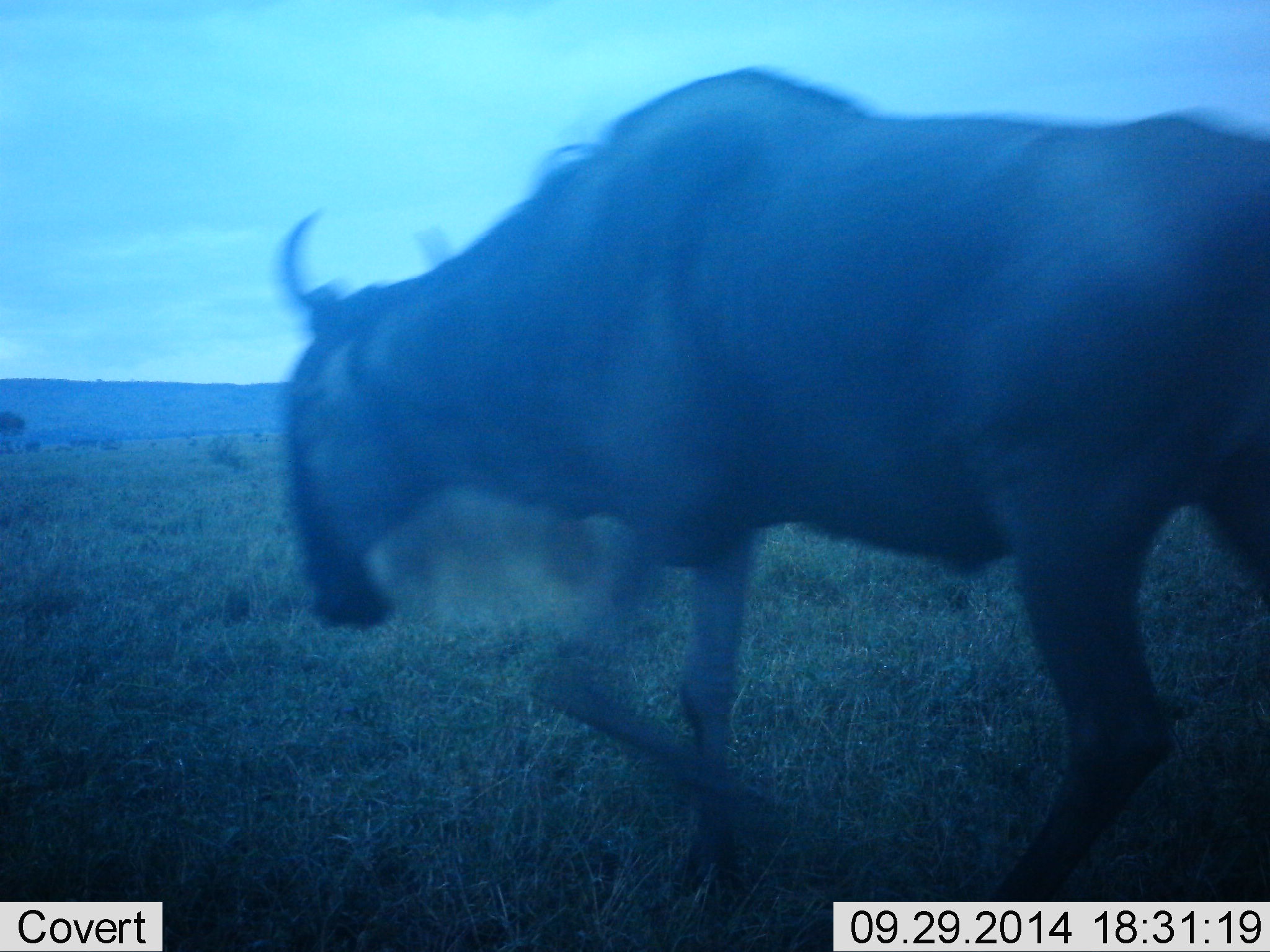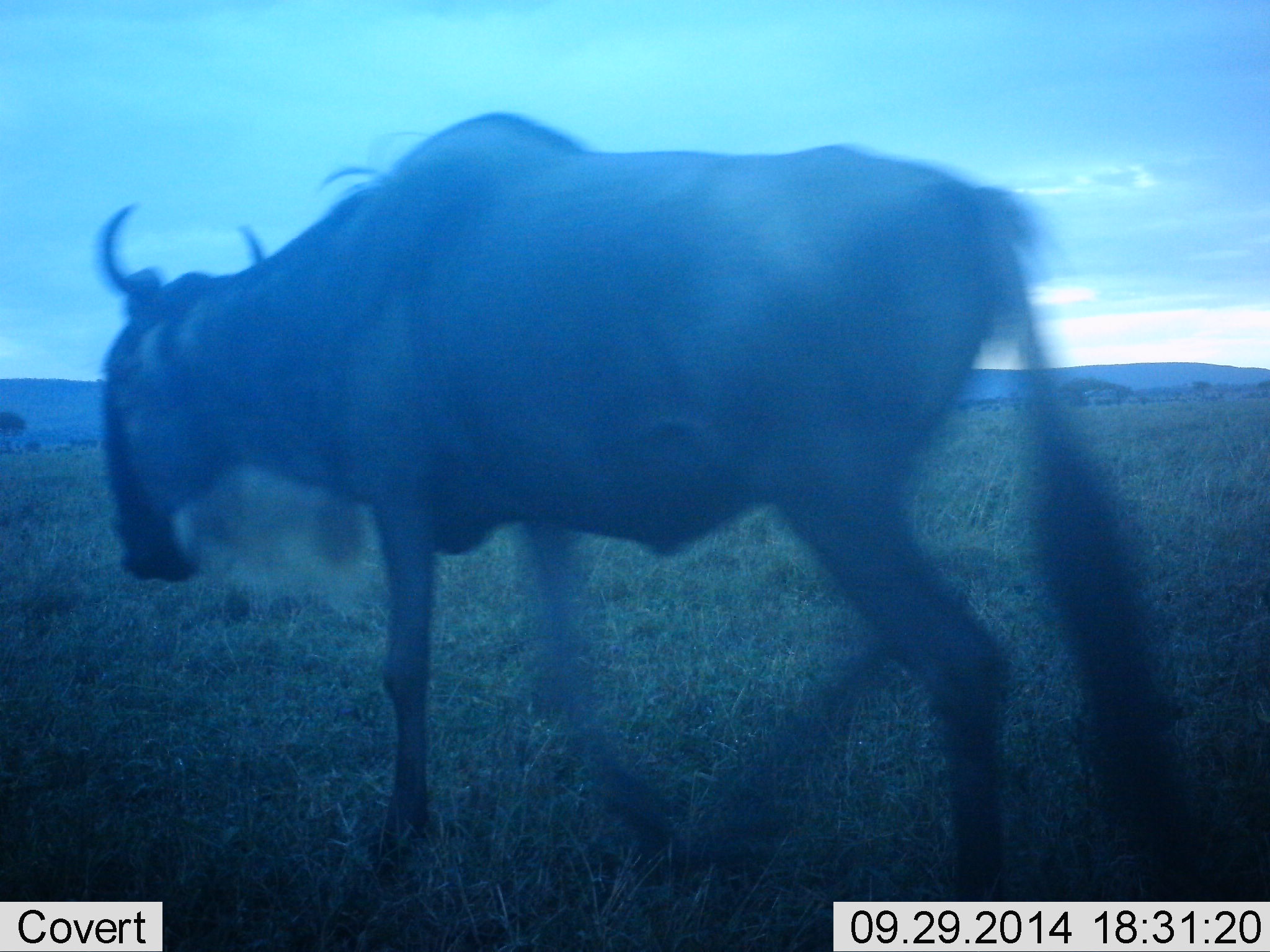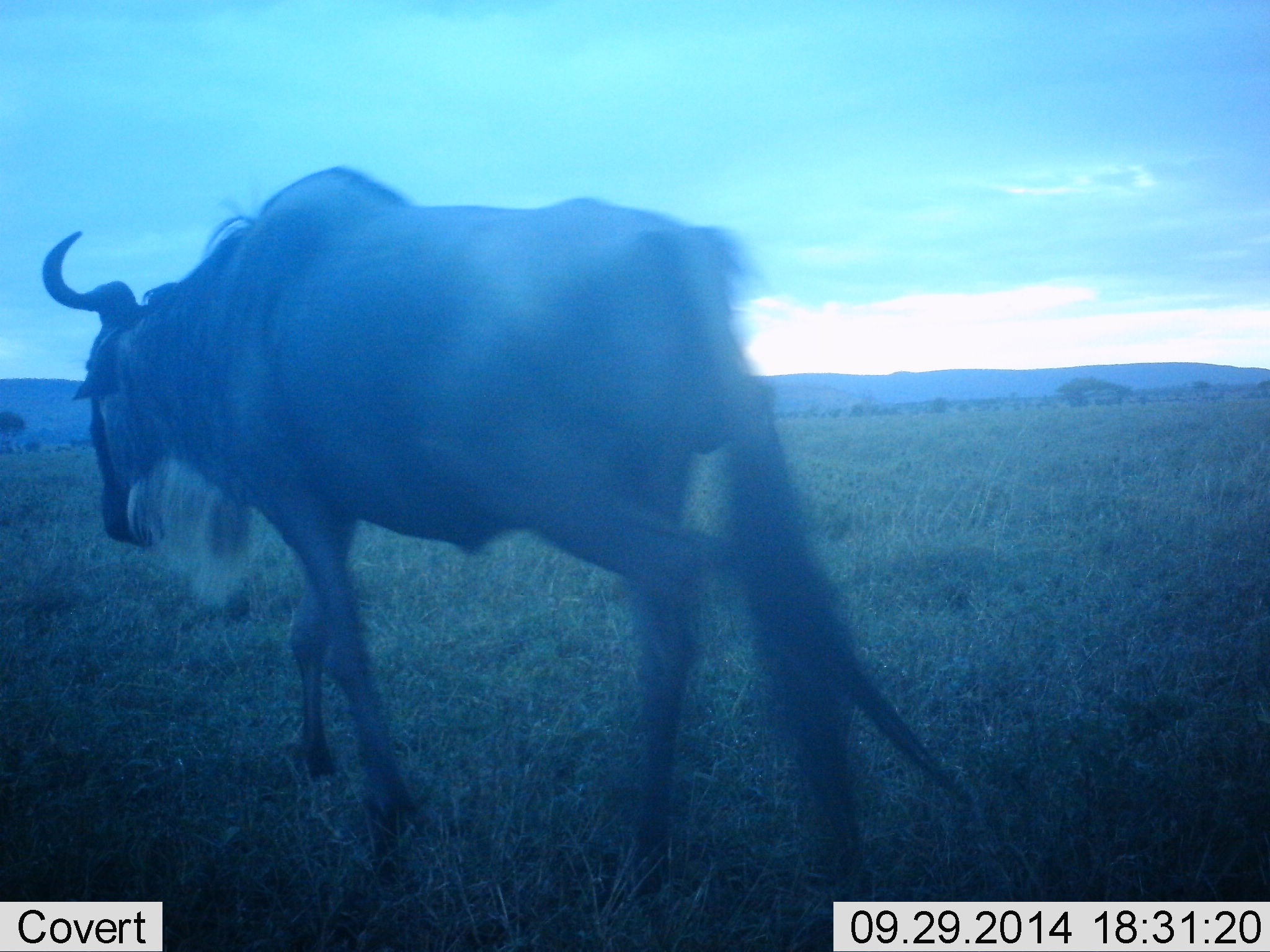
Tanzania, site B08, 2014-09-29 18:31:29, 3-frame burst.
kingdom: Animalia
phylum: Chordata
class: Mammalia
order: Artiodactyla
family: Bovidae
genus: Connochaetes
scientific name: Connochaetes taurinus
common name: blue wildebeest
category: wildebeest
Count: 1.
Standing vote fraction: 0%.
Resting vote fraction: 0%.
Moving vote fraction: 100%.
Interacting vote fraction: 0%.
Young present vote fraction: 0%.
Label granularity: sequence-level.